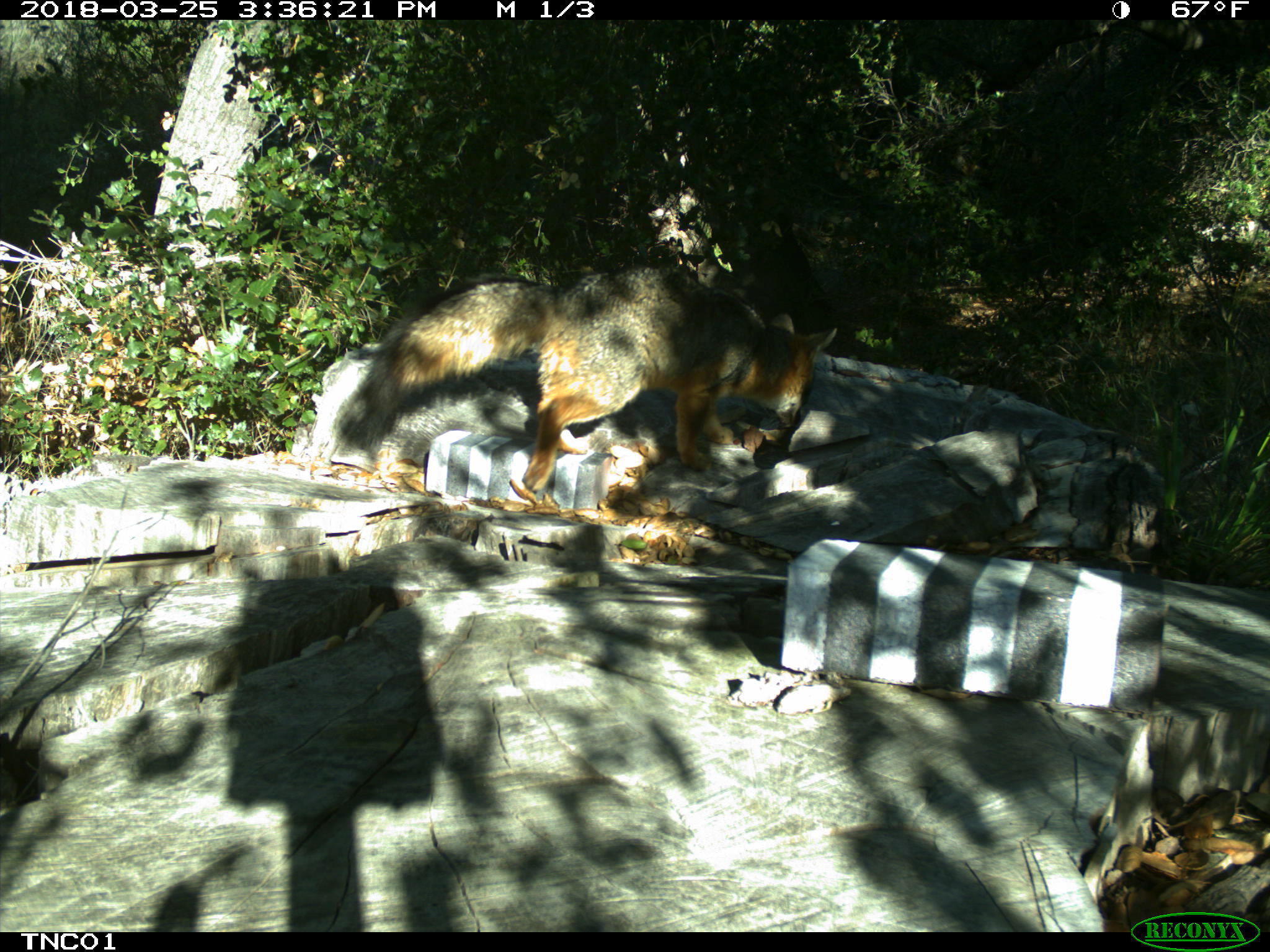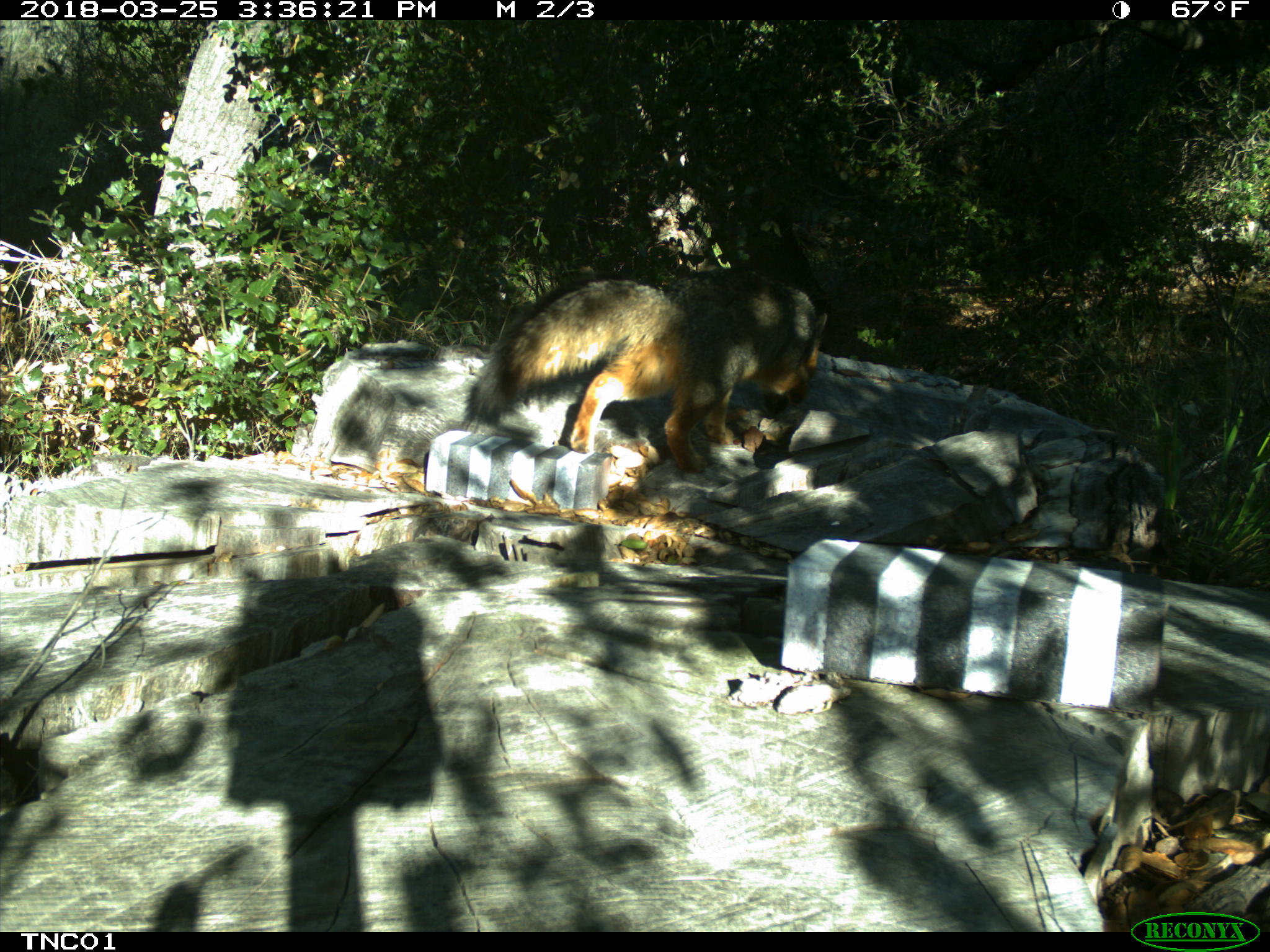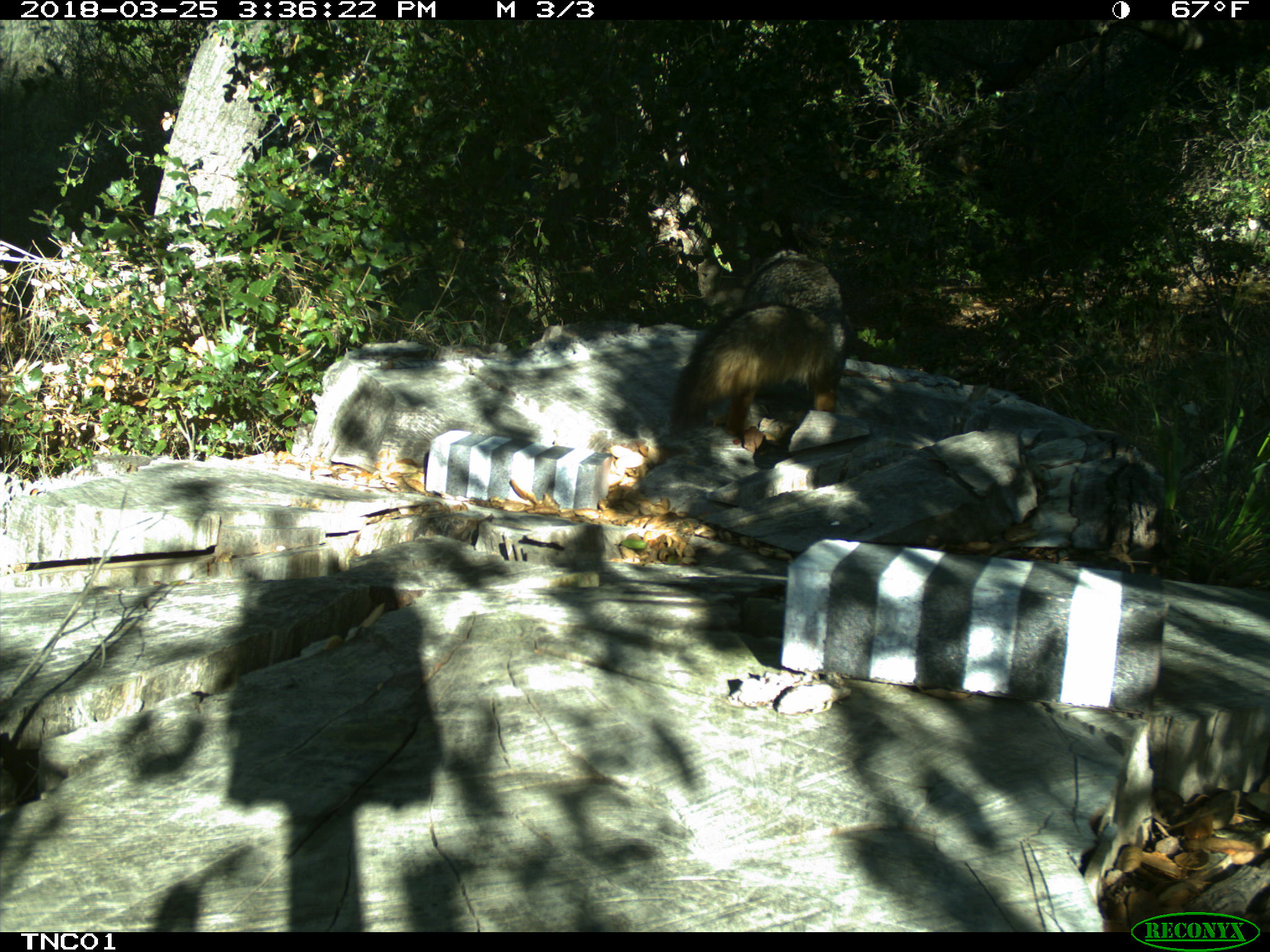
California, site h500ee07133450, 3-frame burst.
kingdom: Animalia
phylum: Chordata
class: Mammalia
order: Carnivora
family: Canidae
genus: Urocyon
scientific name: Urocyon littoralis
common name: island fox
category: fox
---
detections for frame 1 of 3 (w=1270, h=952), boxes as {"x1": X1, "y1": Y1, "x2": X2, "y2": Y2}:
fox: {"x1": 335, "y1": 265, "x2": 836, "y2": 490}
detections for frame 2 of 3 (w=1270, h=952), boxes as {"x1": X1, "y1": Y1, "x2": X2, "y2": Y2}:
fox: {"x1": 461, "y1": 277, "x2": 827, "y2": 473}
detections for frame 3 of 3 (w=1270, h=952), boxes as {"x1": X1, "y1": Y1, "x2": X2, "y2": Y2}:
fox: {"x1": 675, "y1": 252, "x2": 846, "y2": 452}